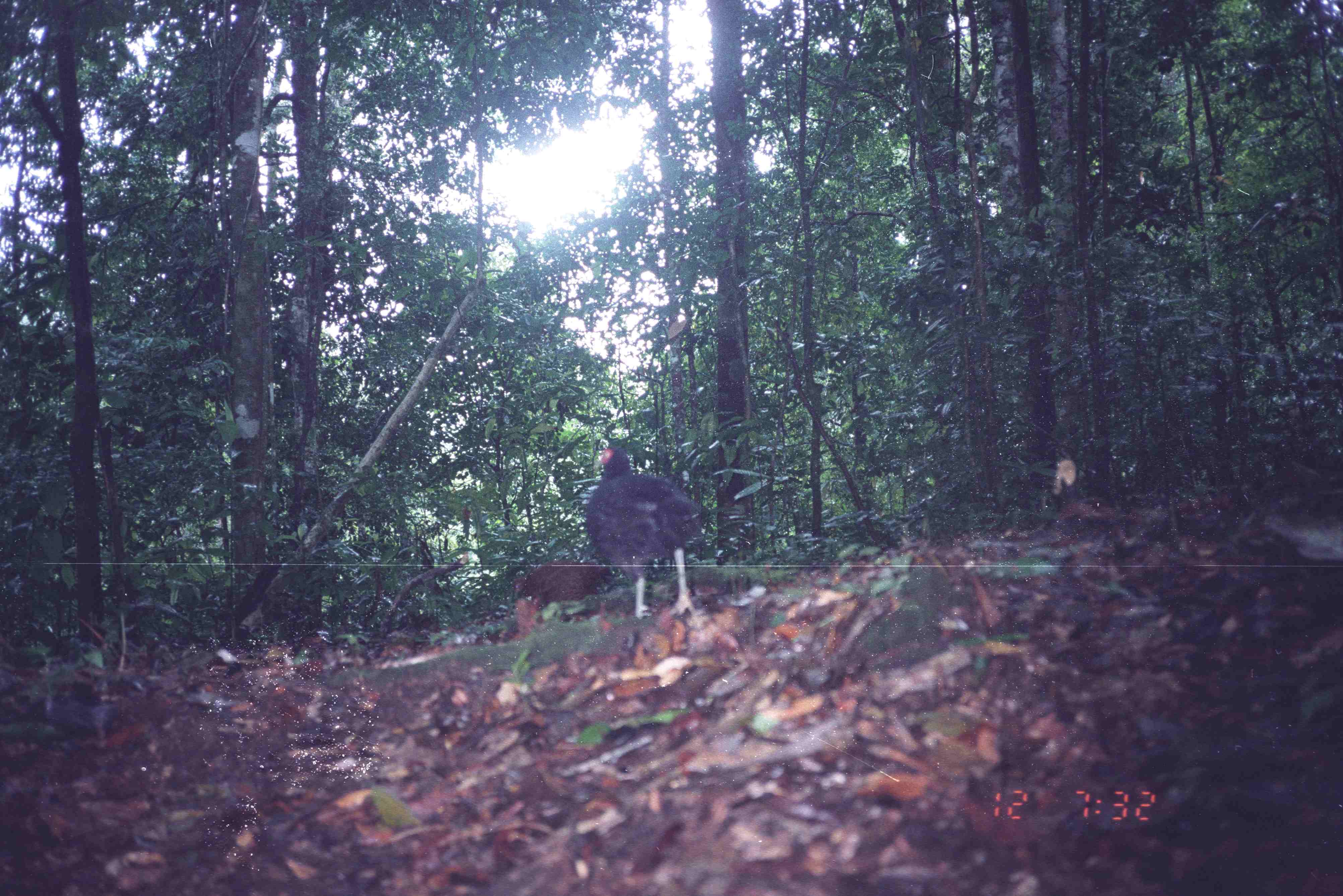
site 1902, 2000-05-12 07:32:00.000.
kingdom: Animalia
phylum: Chordata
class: Aves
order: Galliformes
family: Phasianidae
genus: Lophura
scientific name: Lophura inornata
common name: salvadori's pheasant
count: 2